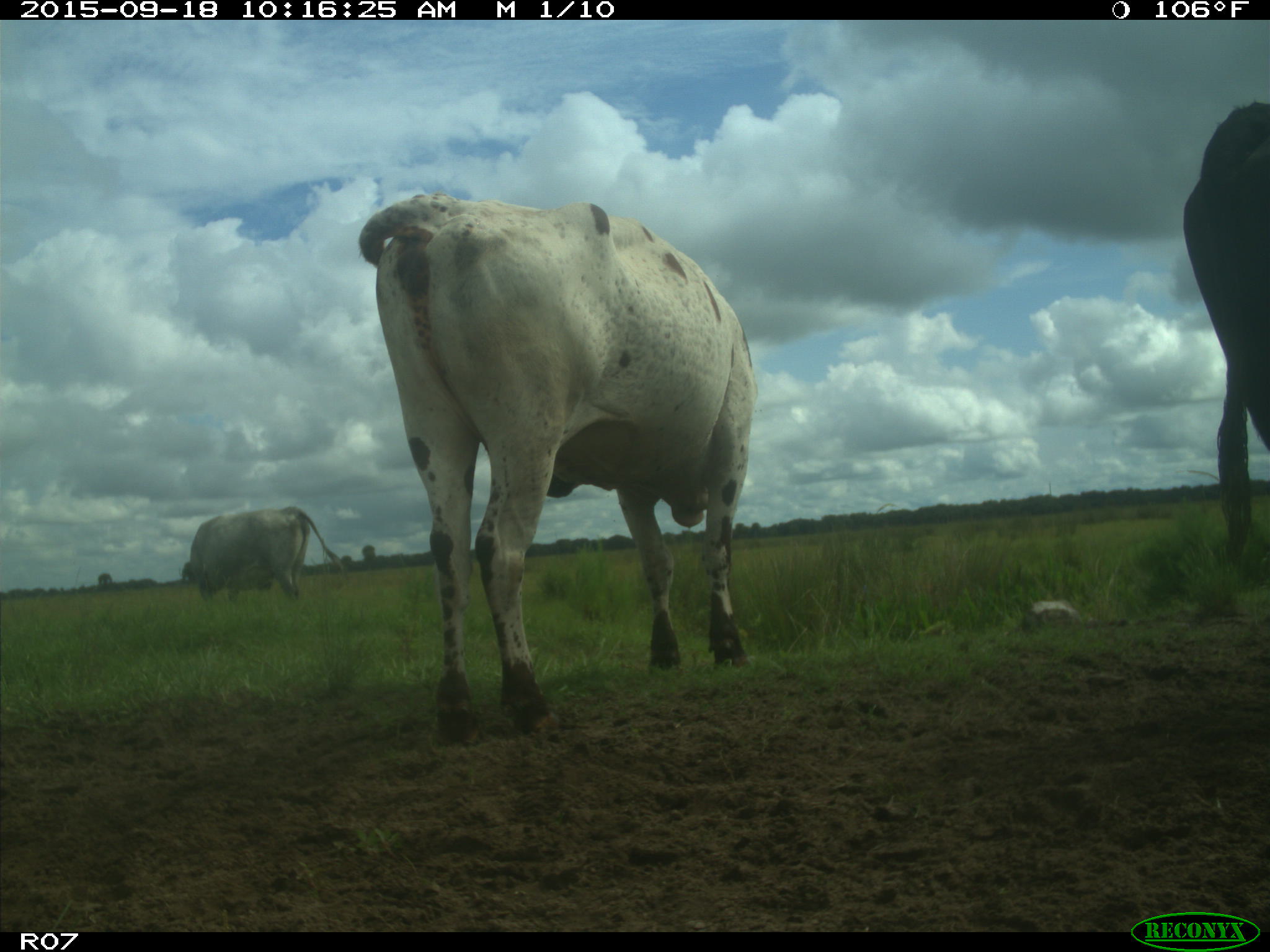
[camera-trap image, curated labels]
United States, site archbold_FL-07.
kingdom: Animalia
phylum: Chordata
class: Mammalia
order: Artiodactyla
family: Bovidae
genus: Bos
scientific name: Bos taurus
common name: domestic cow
Bos taurus (domestic cow).